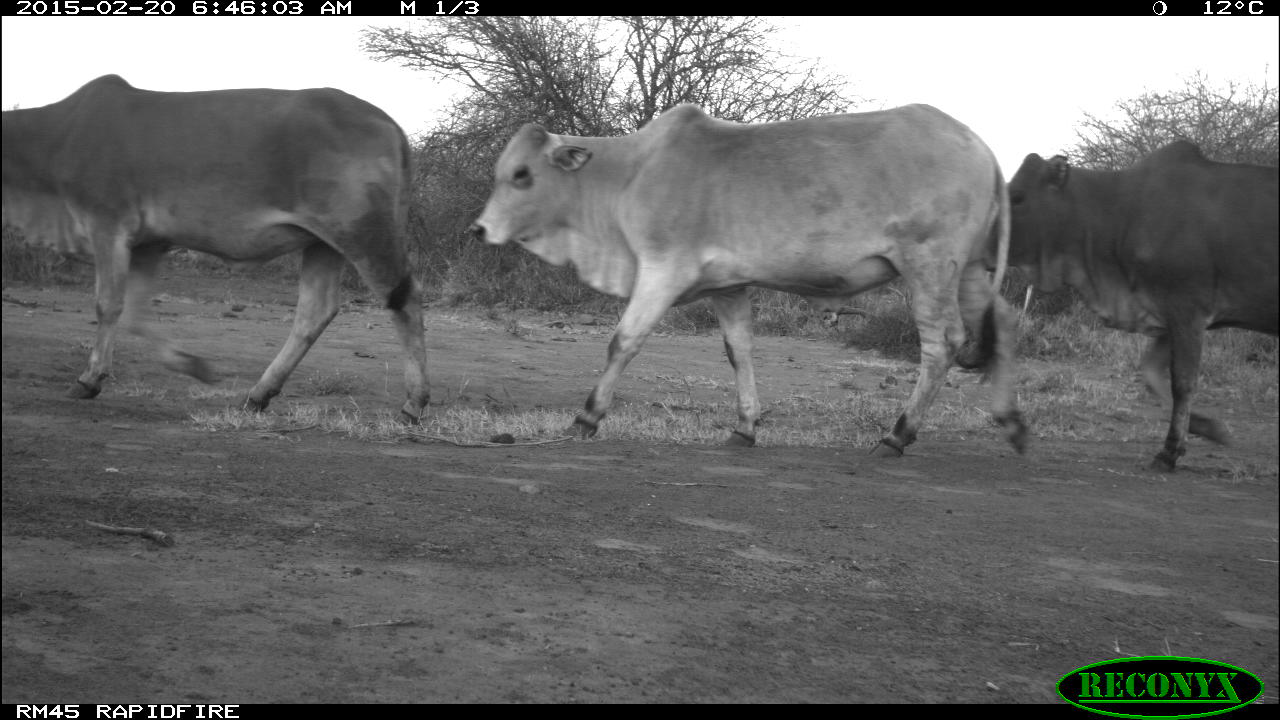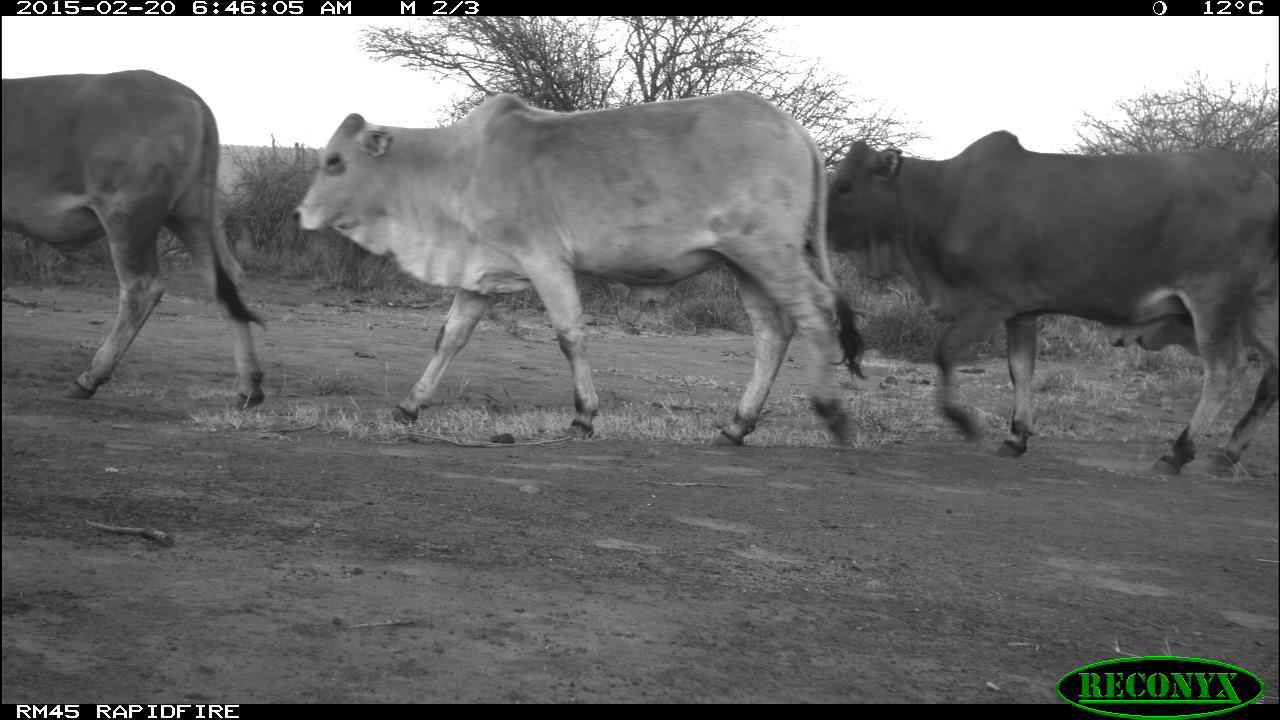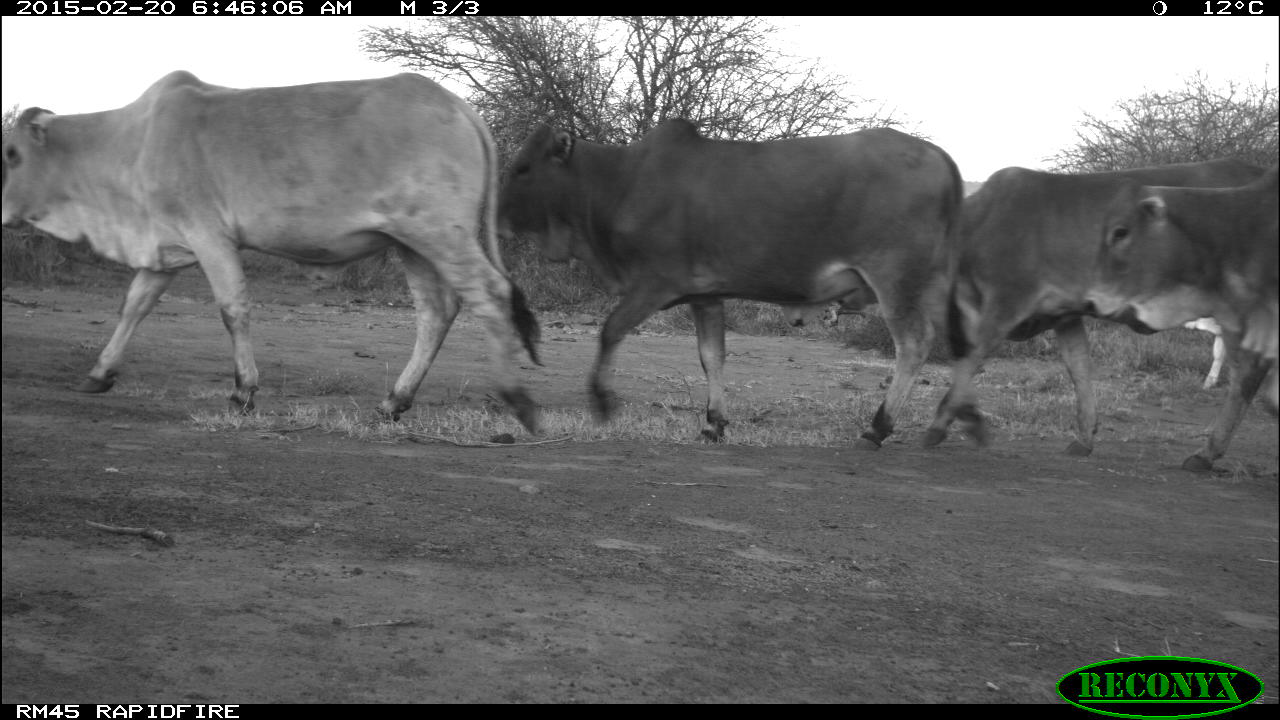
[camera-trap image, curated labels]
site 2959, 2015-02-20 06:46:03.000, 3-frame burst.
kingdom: Animalia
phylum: Chordata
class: Mammalia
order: Artiodactyla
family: Bovidae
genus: Bos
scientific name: Bos taurus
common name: domestic cattle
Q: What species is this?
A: Bos taurus (domestic cattle).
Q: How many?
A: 9.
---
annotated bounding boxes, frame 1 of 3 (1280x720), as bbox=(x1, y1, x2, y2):
bos taurus: bbox=(465, 101, 1026, 459); bbox=(2, 72, 434, 432); bbox=(977, 139, 1275, 475)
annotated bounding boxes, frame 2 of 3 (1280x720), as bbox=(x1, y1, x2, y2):
bos taurus: bbox=(295, 93, 865, 451); bbox=(803, 128, 1275, 475); bbox=(2, 69, 263, 409); bbox=(1137, 283, 1277, 363)